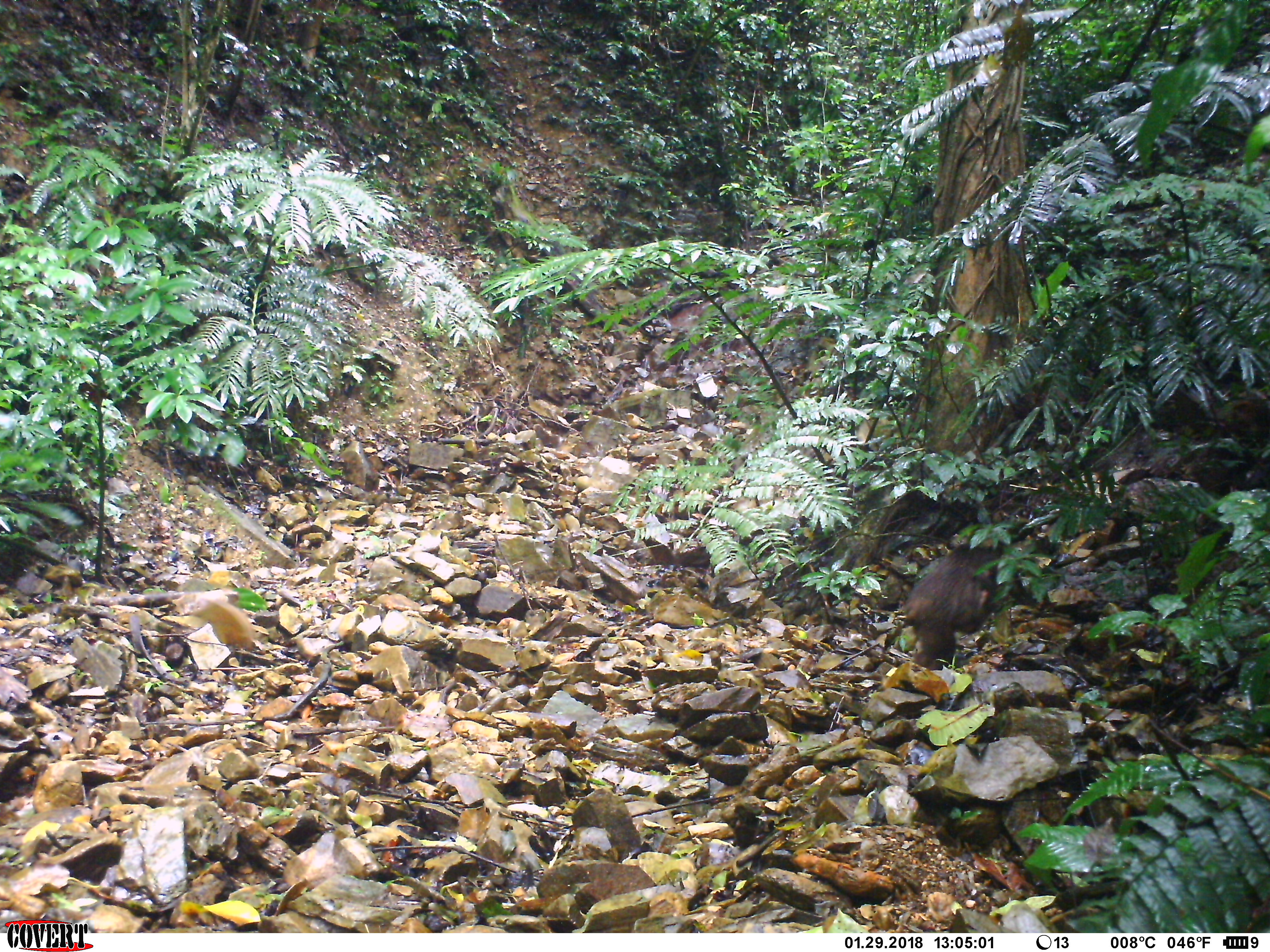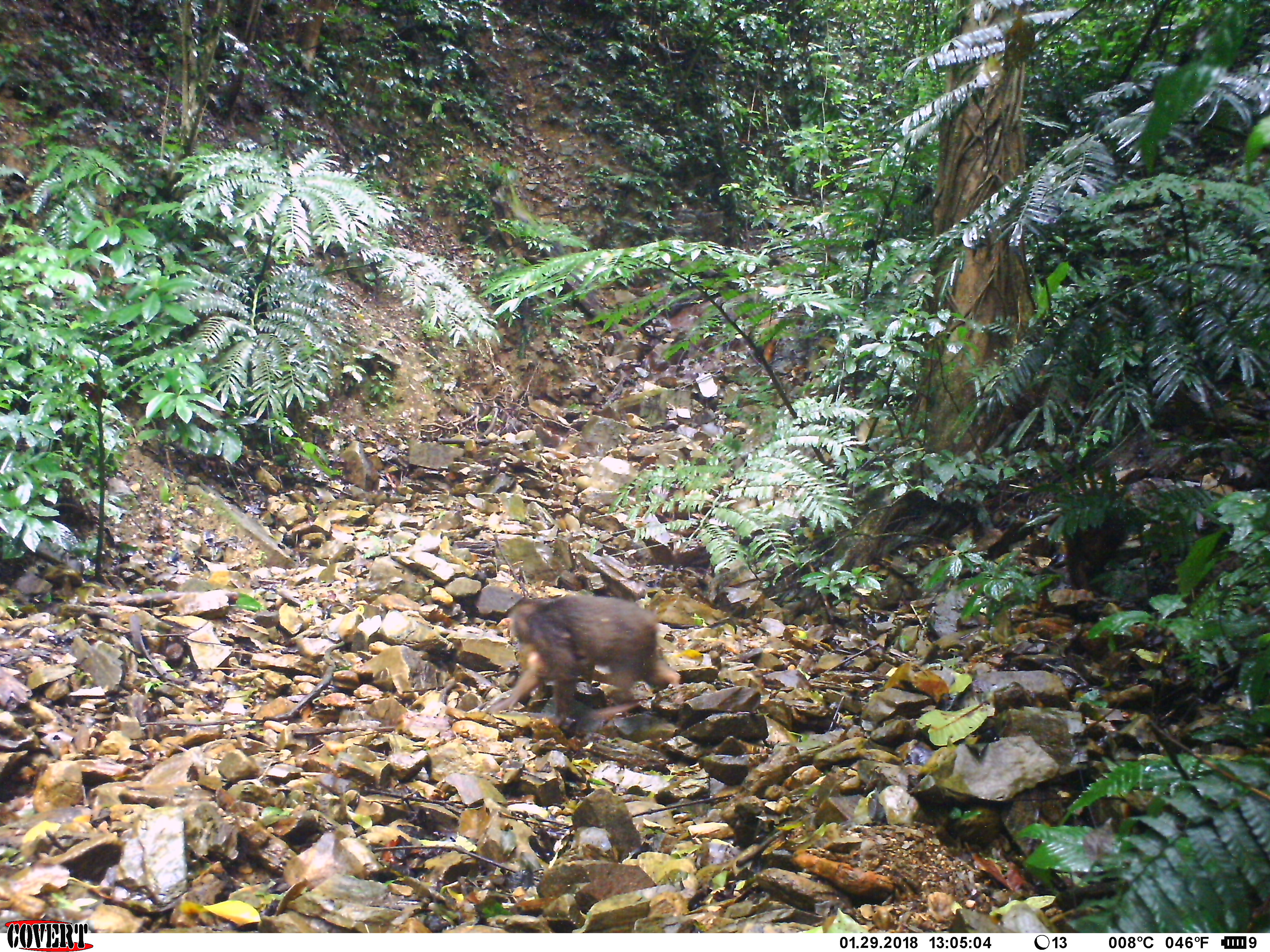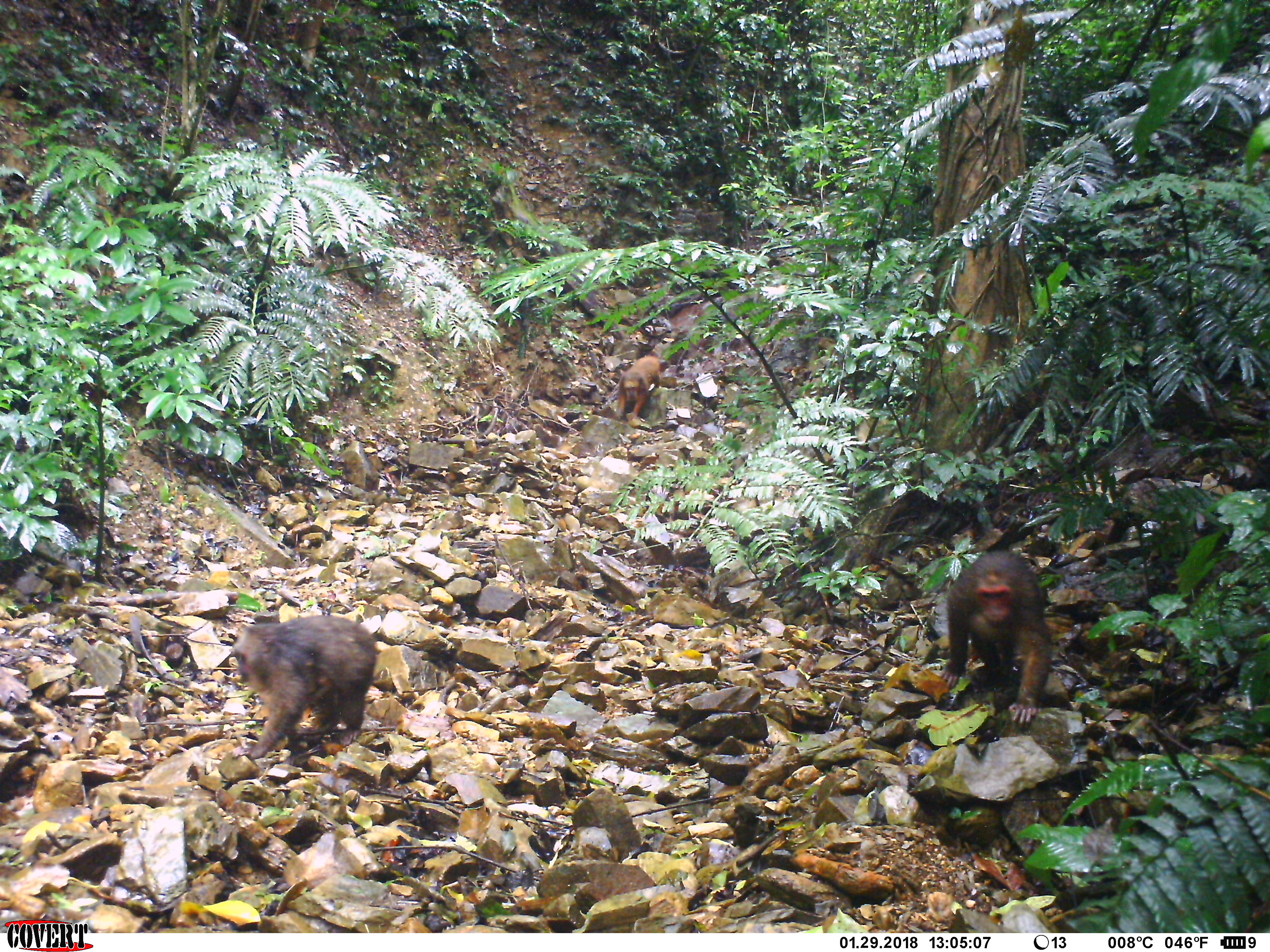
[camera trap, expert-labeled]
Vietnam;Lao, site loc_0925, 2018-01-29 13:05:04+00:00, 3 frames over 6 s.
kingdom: Animalia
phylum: Chordata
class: Mammalia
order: Primates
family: Cercopithecidae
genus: Macaca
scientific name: Macaca arctoides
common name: stump-tailed macaque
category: stump tailed macaque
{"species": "stump tailed macaque (stump-tailed macaque) (Macaca arctoides)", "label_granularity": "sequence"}